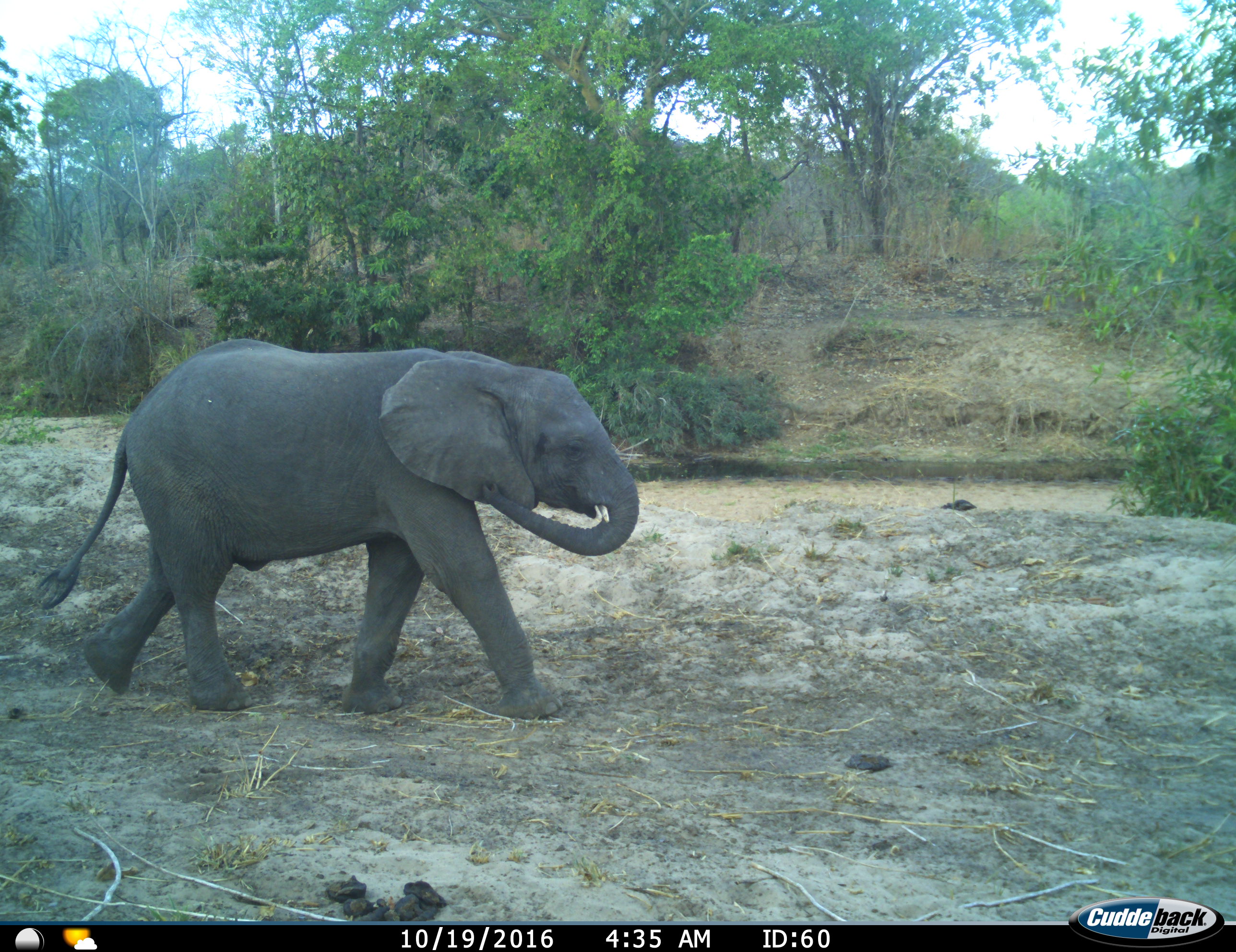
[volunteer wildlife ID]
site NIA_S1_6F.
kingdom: Animalia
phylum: Chordata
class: Mammalia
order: Proboscidea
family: Elephantidae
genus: Loxodonta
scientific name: Loxodonta africana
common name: african bush elephant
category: elephant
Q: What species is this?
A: Elephant (african bush elephant) (Loxodonta africana).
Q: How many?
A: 1.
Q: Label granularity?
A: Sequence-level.